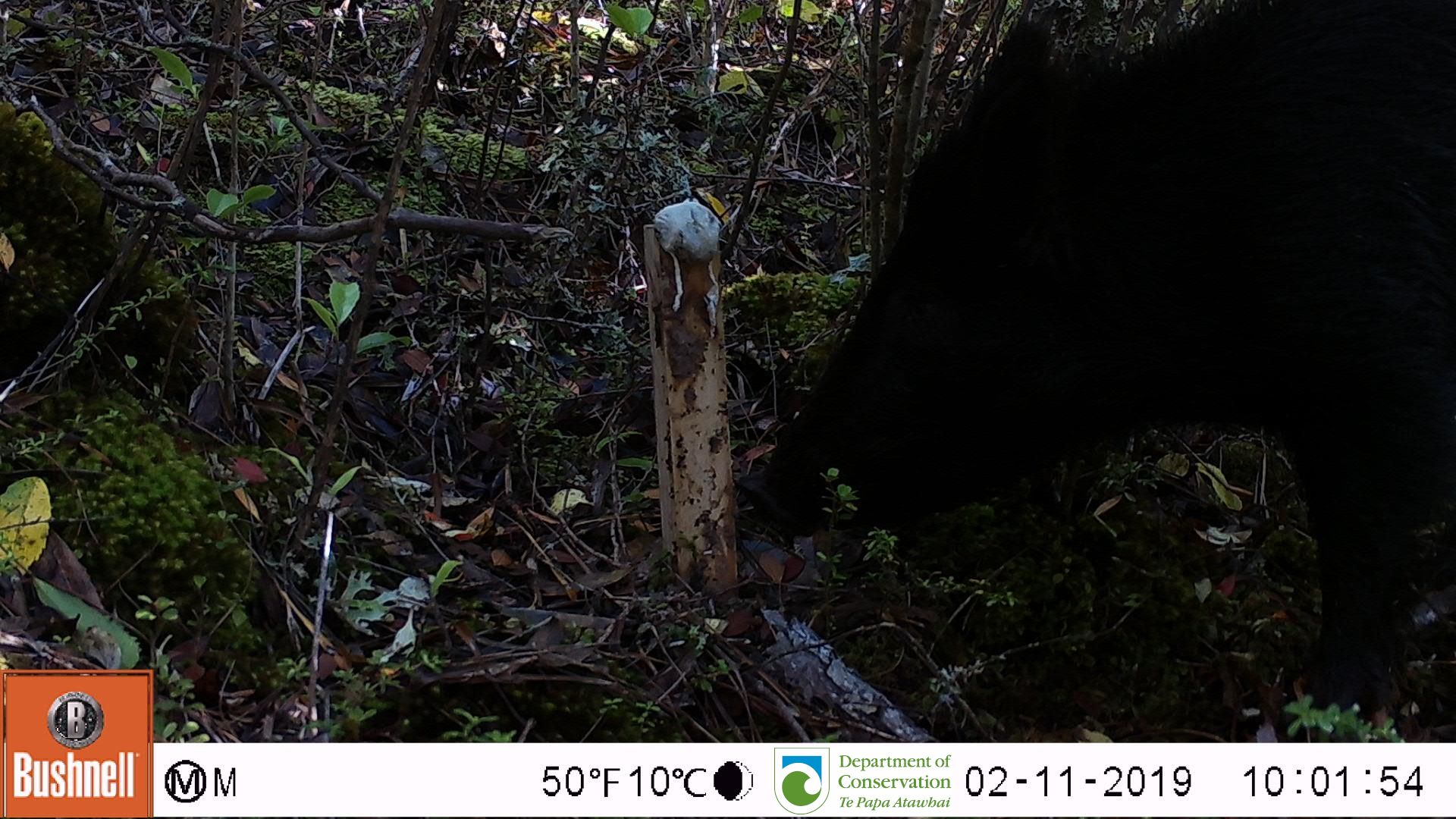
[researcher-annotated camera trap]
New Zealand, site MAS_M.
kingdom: Animalia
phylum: Chordata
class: Mammalia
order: Artiodactyla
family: Suidae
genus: Sus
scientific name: Sus scrofa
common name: pig